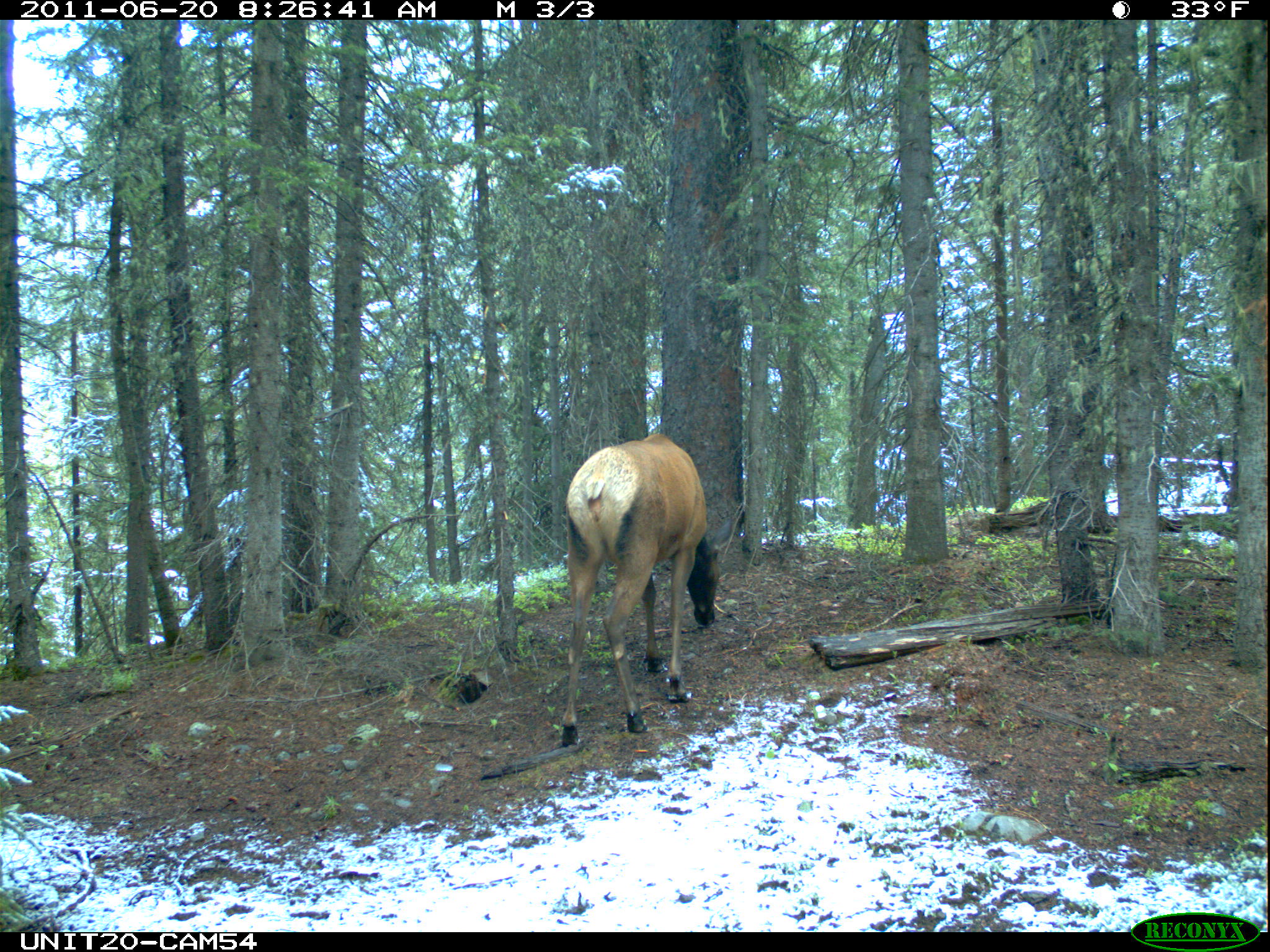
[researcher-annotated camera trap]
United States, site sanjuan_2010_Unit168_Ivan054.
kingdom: Animalia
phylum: Chordata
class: Mammalia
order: Artiodactyla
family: Cervidae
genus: Cervus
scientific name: Cervus elaphus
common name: red deer